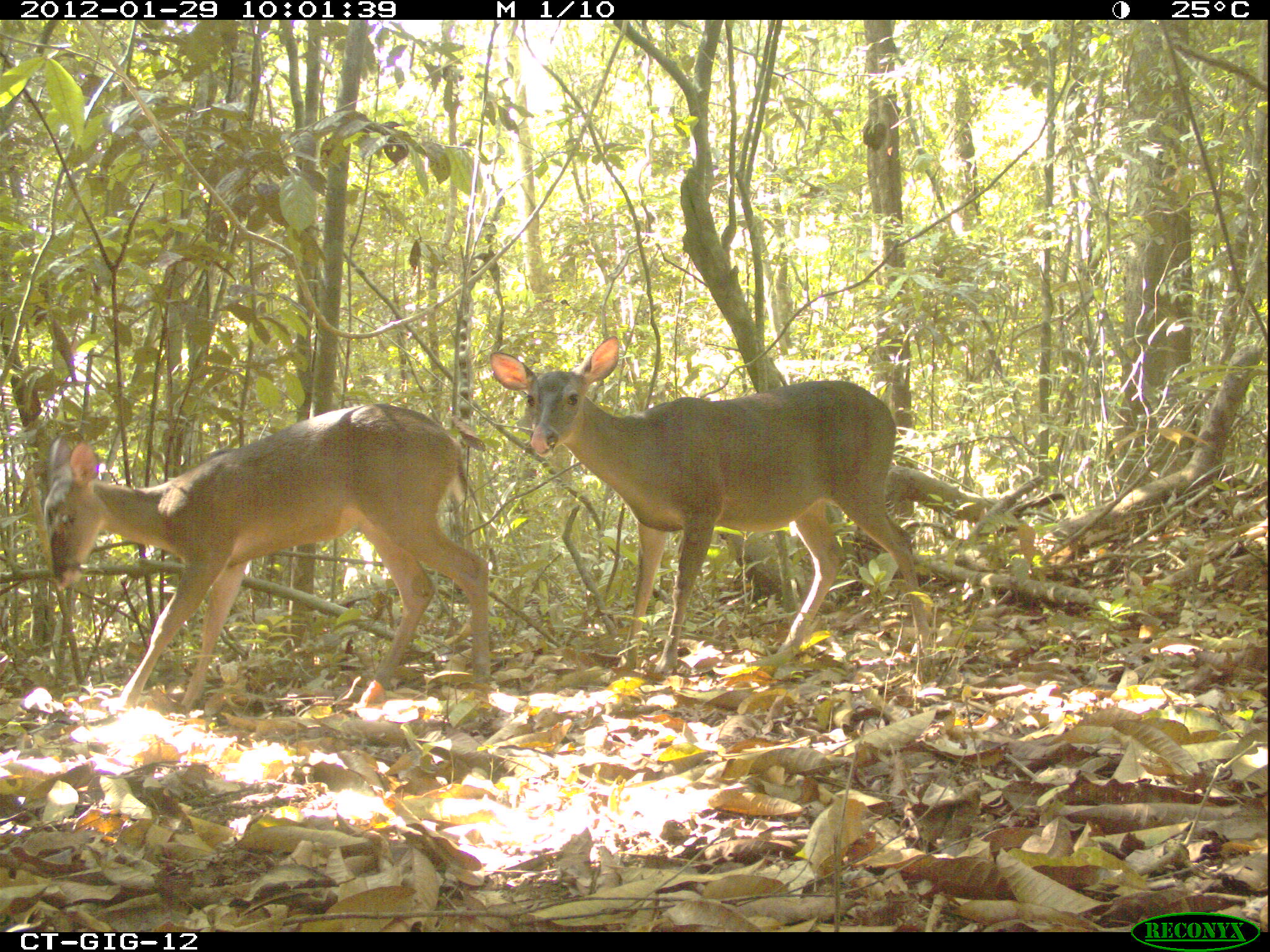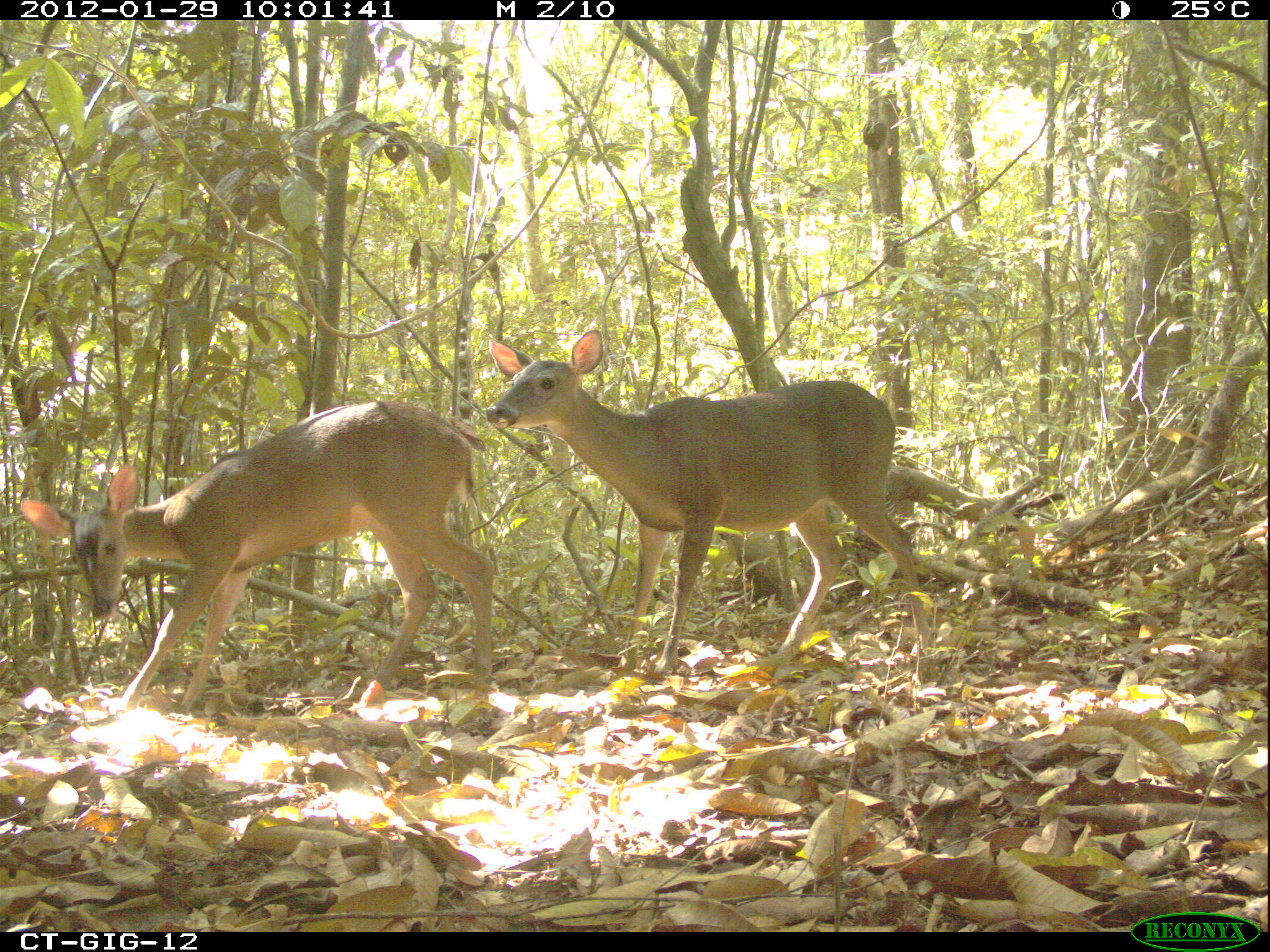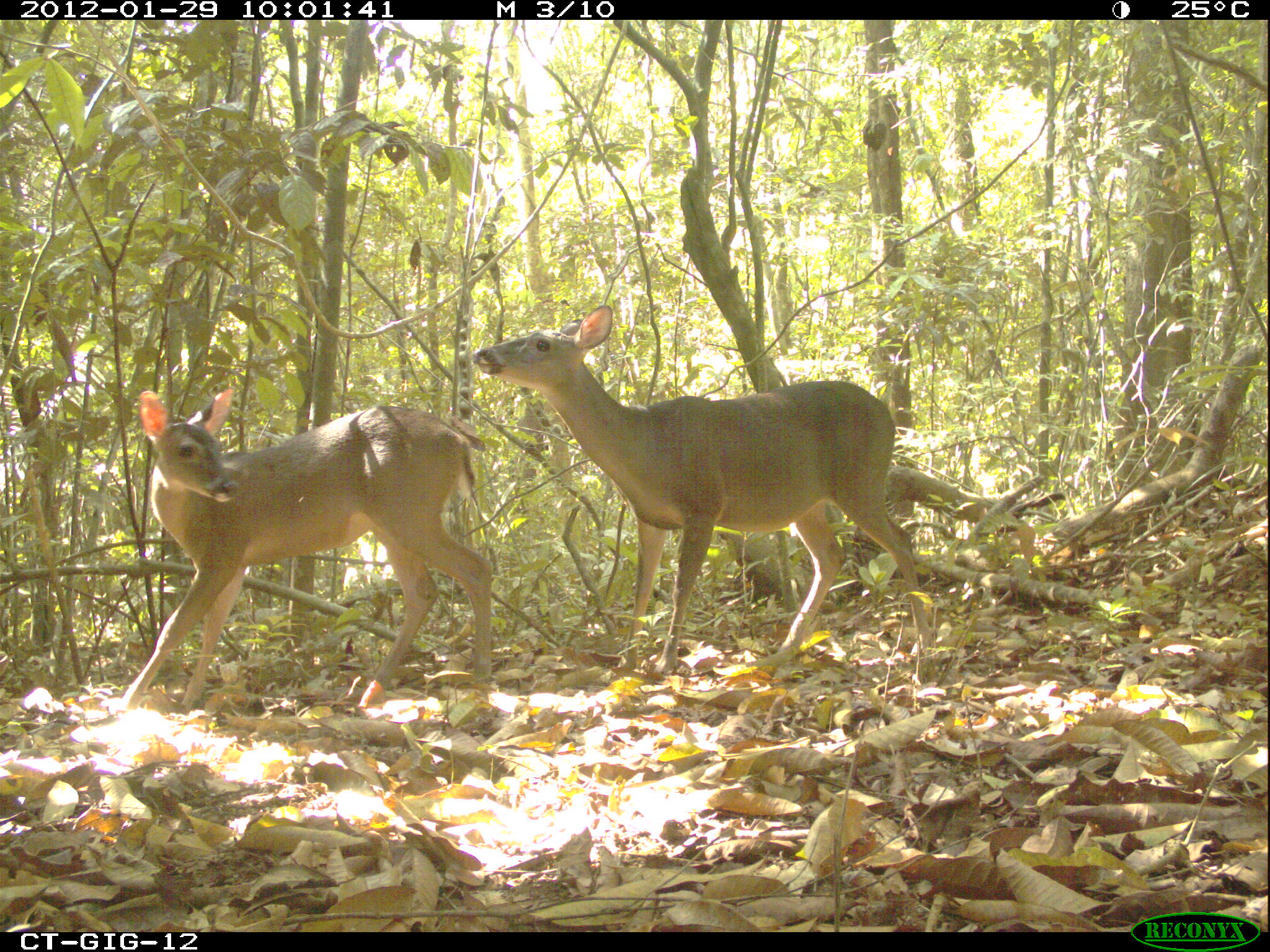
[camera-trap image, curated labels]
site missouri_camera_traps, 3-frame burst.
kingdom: Animalia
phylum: Chordata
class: Mammalia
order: Artiodactyla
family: Cervidae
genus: Odocoileus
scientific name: Odocoileus virginianus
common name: white-tailed deer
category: white tailed deer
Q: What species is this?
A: White tailed deer (white-tailed deer) (Odocoileus virginianus).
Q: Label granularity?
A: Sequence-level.